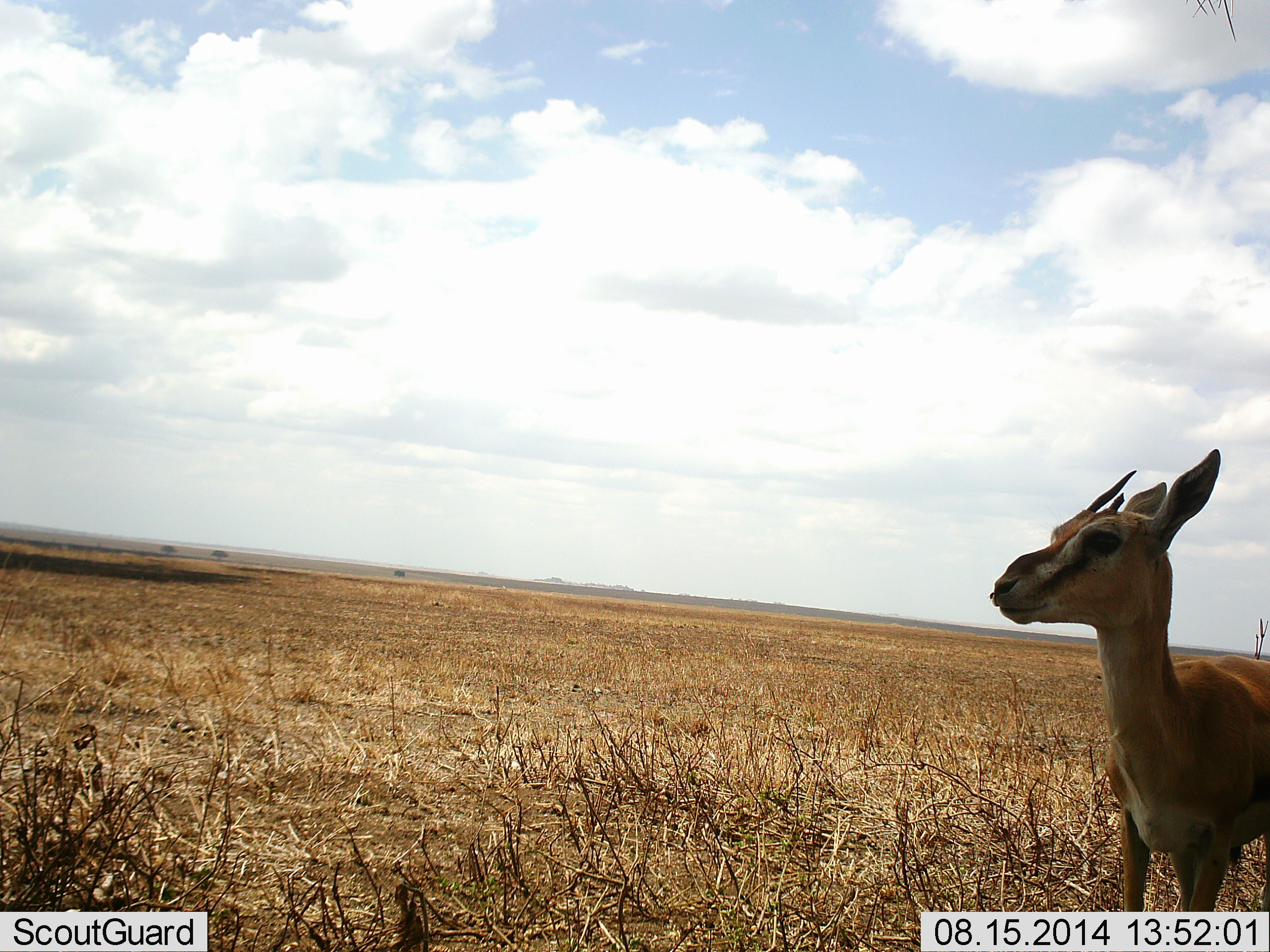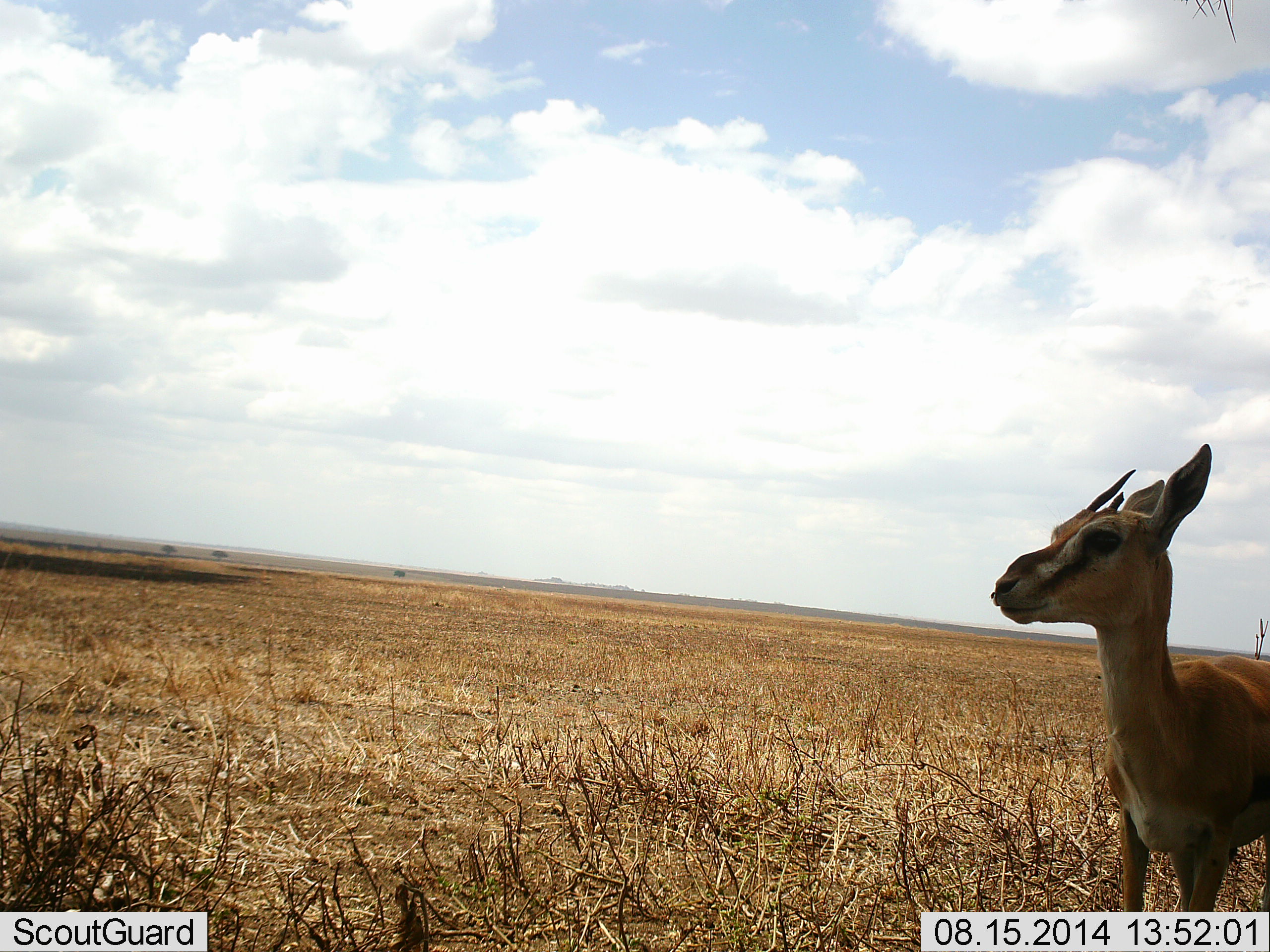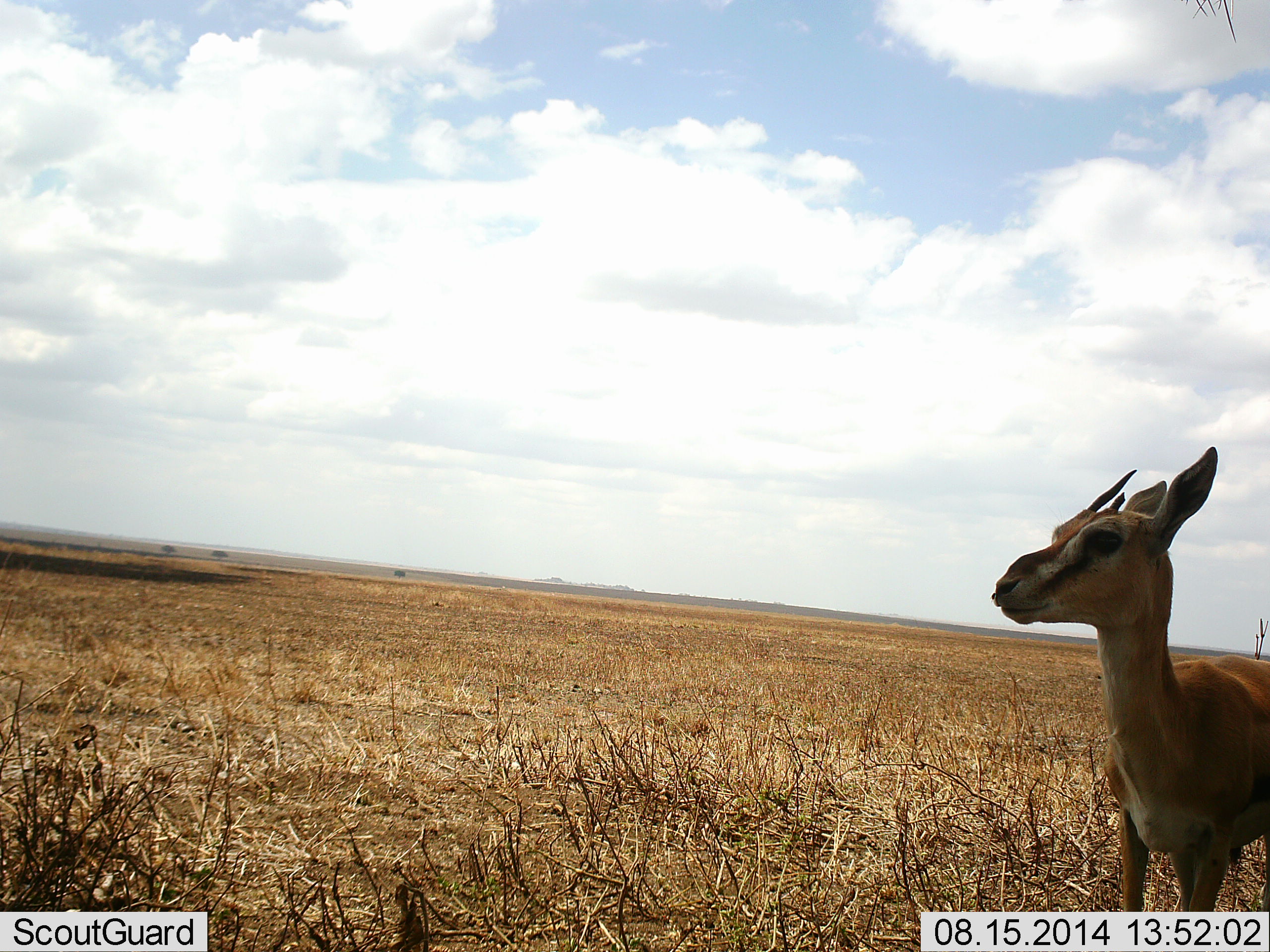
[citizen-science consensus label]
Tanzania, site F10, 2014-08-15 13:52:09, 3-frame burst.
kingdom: Animalia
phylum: Chordata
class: Mammalia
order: Artiodactyla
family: Bovidae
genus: Eudorcas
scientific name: Eudorcas thomsonii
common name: thomson's gazelle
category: gazellethomsons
Gazellethomsons (thomson's gazelle) (Eudorcas thomsonii), count 1. Behavior (volunteer vote fractions): standing 100%, resting 0%, moving 0%, interacting 0%. Young present (vote fraction): 0%. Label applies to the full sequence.